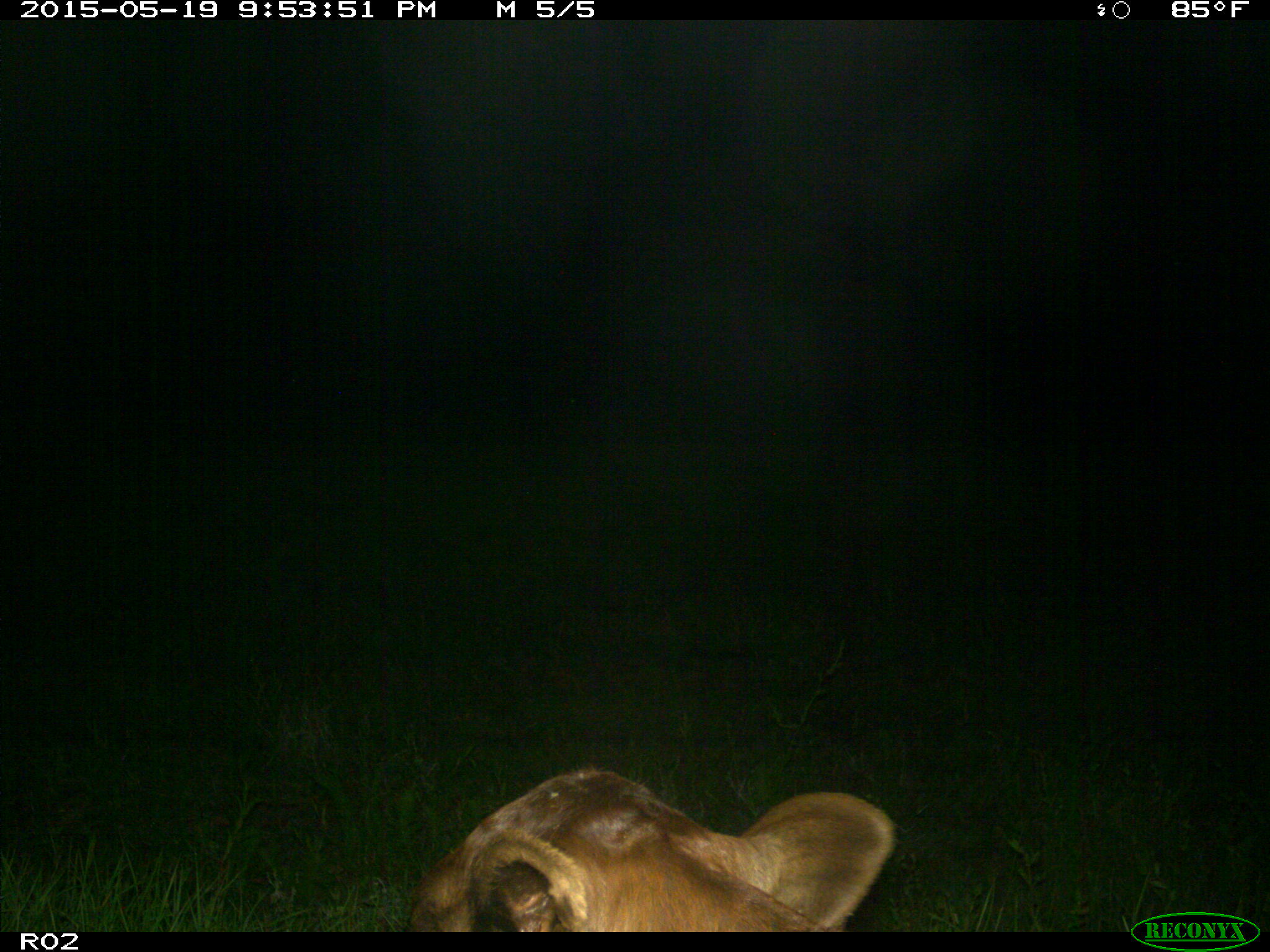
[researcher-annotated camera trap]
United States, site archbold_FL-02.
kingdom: Animalia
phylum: Chordata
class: Mammalia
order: Artiodactyla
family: Bovidae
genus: Bos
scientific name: Bos taurus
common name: domestic cow